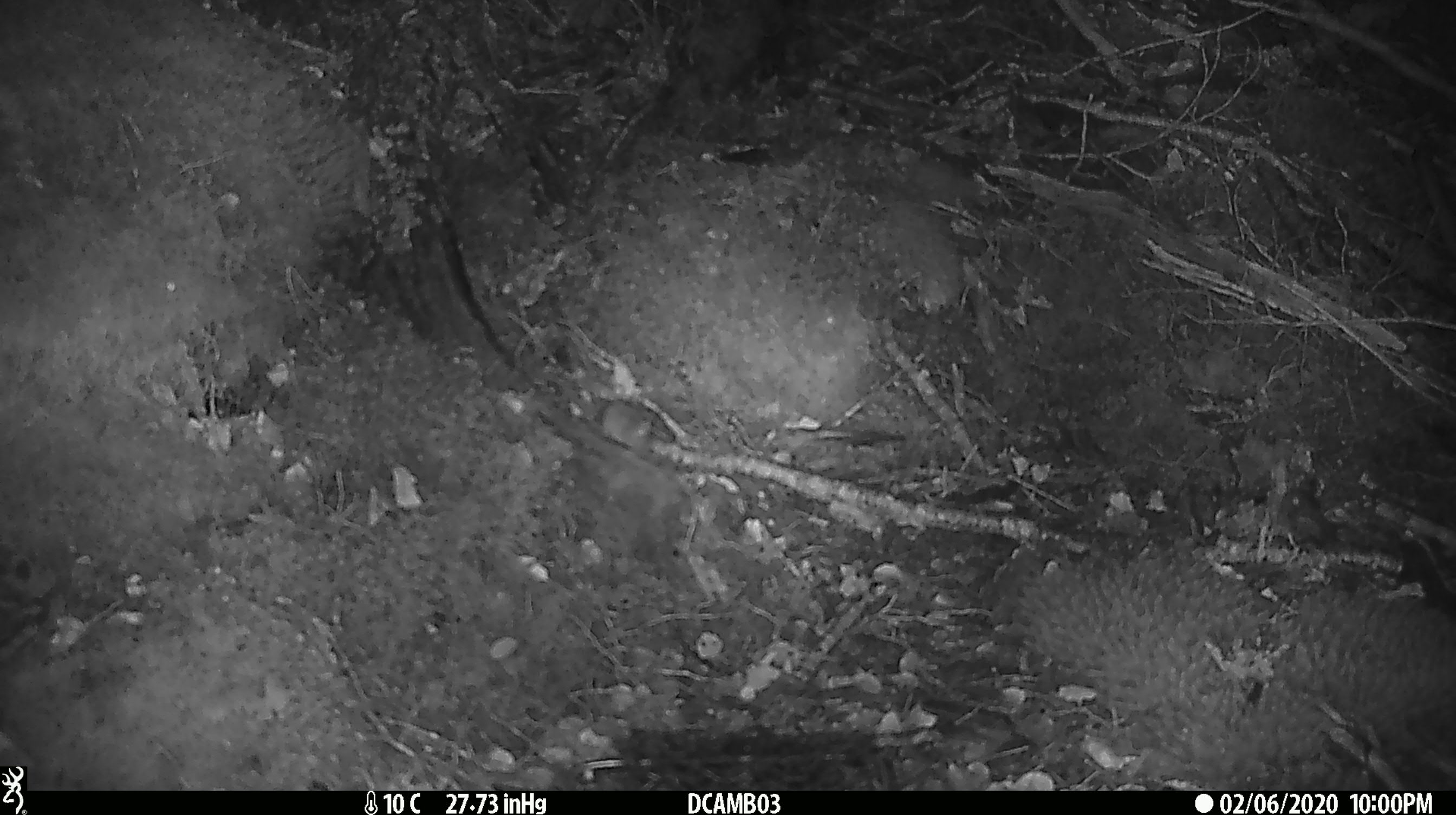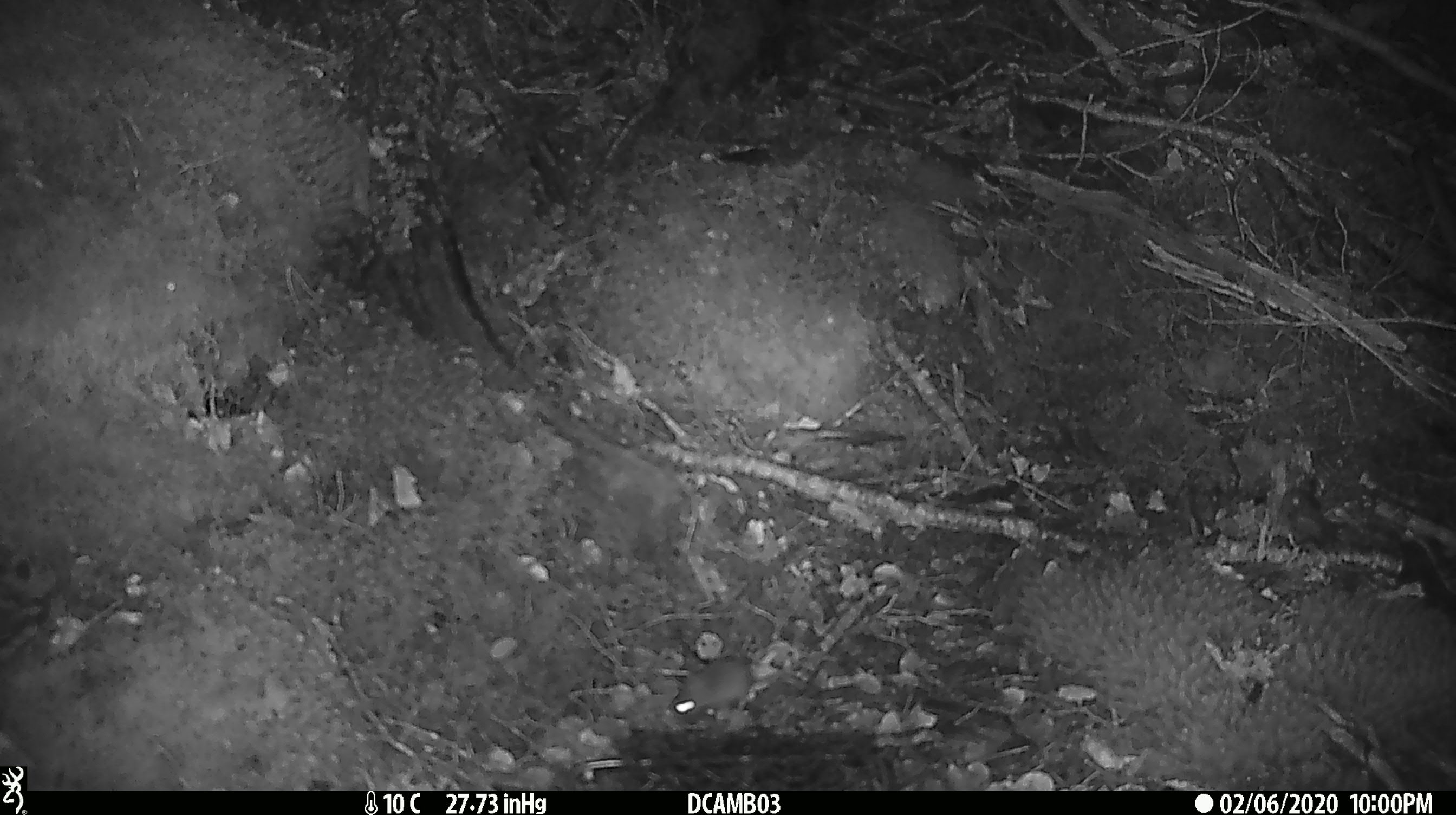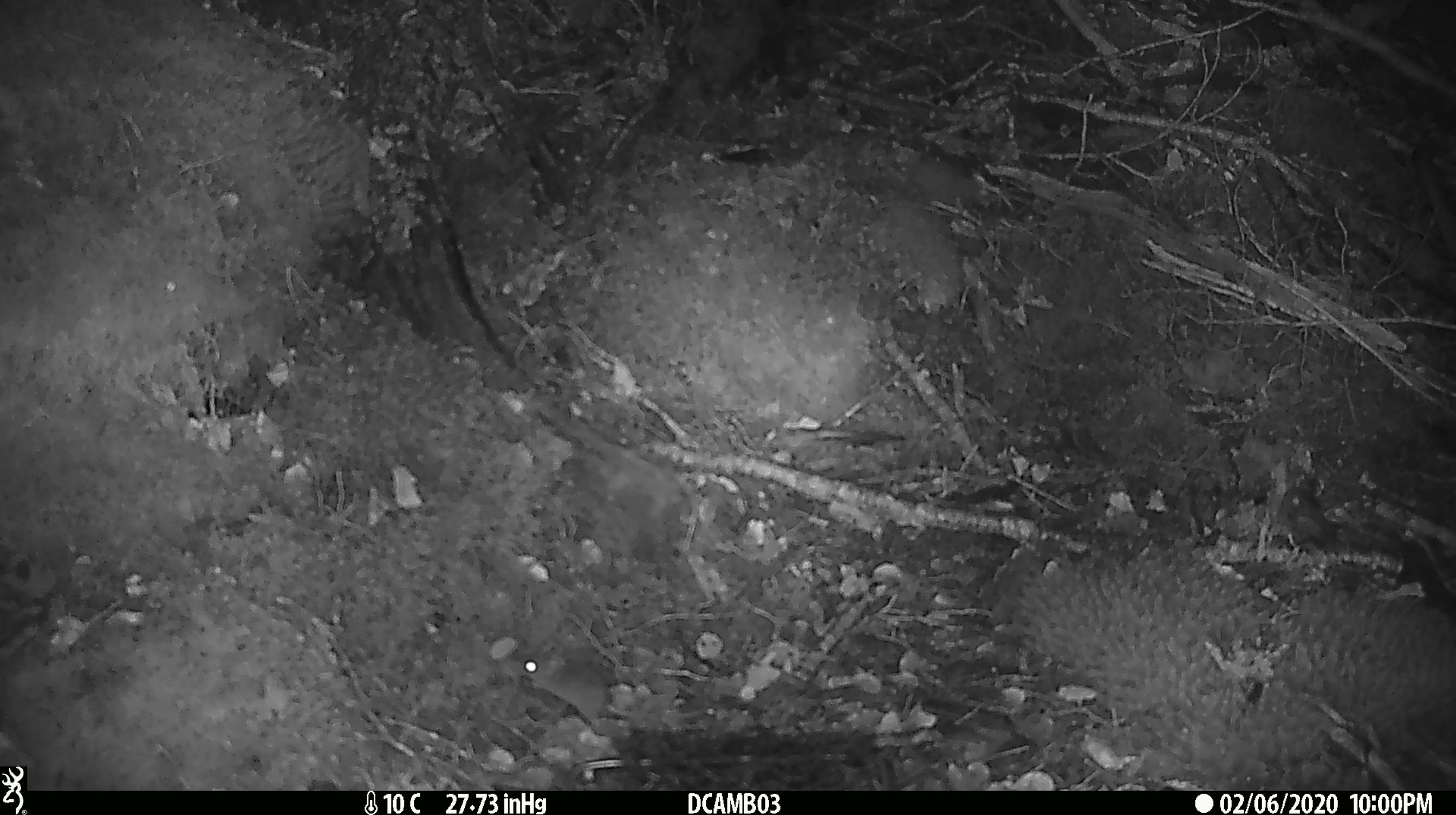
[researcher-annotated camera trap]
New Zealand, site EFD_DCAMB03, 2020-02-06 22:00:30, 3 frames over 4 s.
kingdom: Animalia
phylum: Chordata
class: Mammalia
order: Rodentia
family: Muridae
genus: Mus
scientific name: Mus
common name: mouse